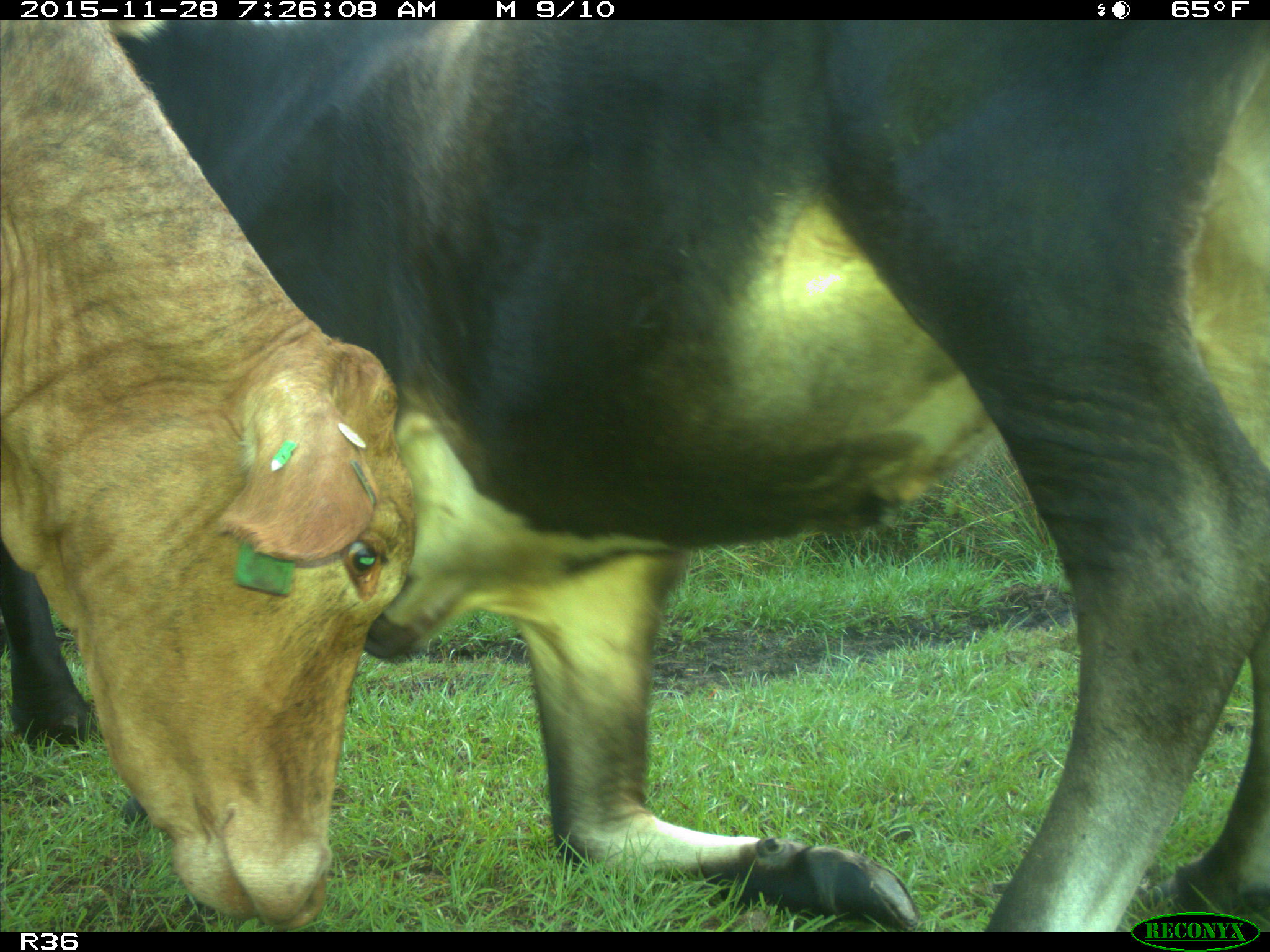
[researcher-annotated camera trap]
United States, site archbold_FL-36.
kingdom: Animalia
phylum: Chordata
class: Mammalia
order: Artiodactyla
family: Bovidae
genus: Bos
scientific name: Bos taurus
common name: domestic cow